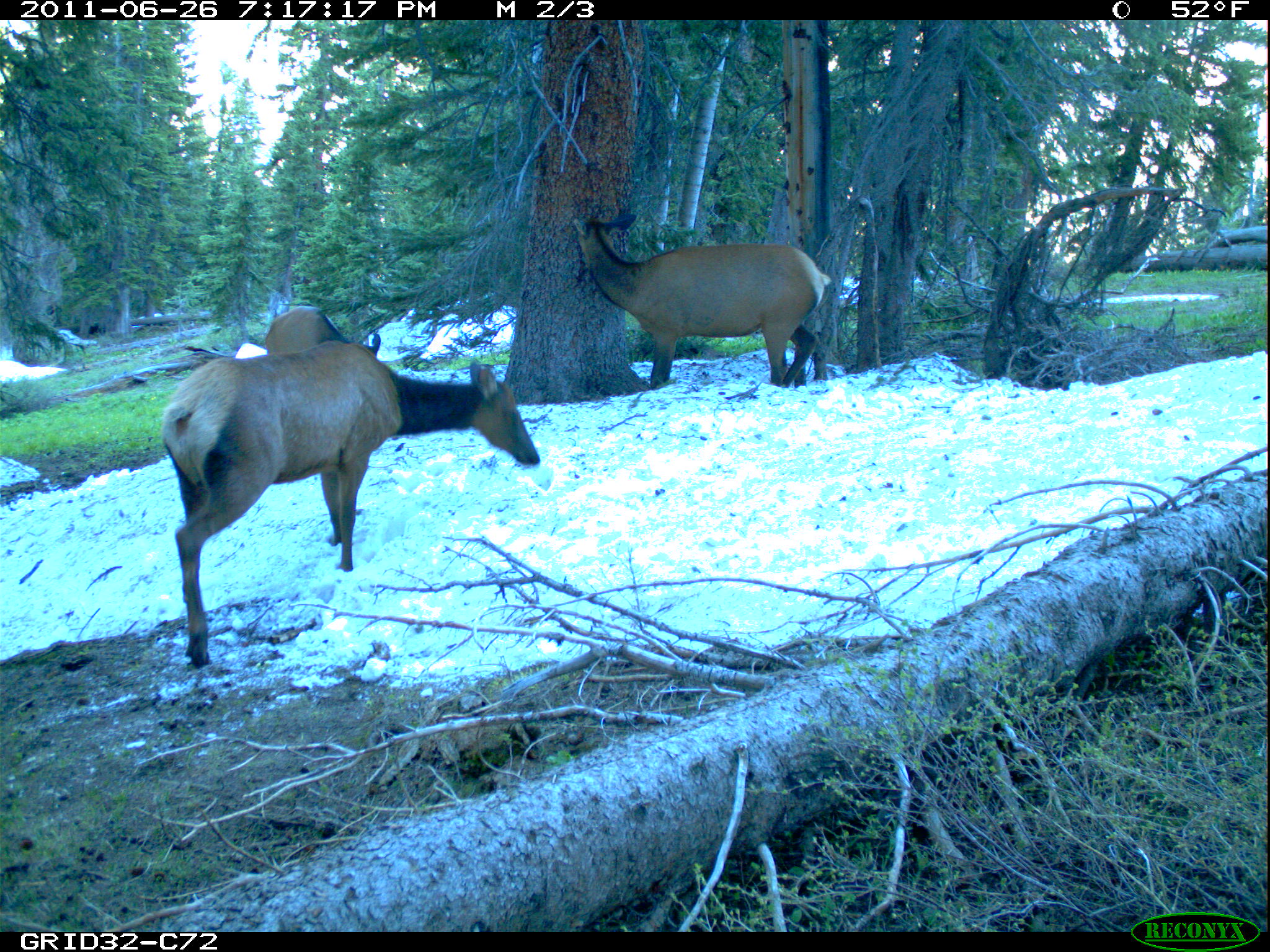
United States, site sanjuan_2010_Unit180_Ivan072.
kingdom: Animalia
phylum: Chordata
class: Mammalia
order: Artiodactyla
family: Cervidae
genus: Cervus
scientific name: Cervus elaphus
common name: red deer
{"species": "Cervus elaphus (red deer)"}